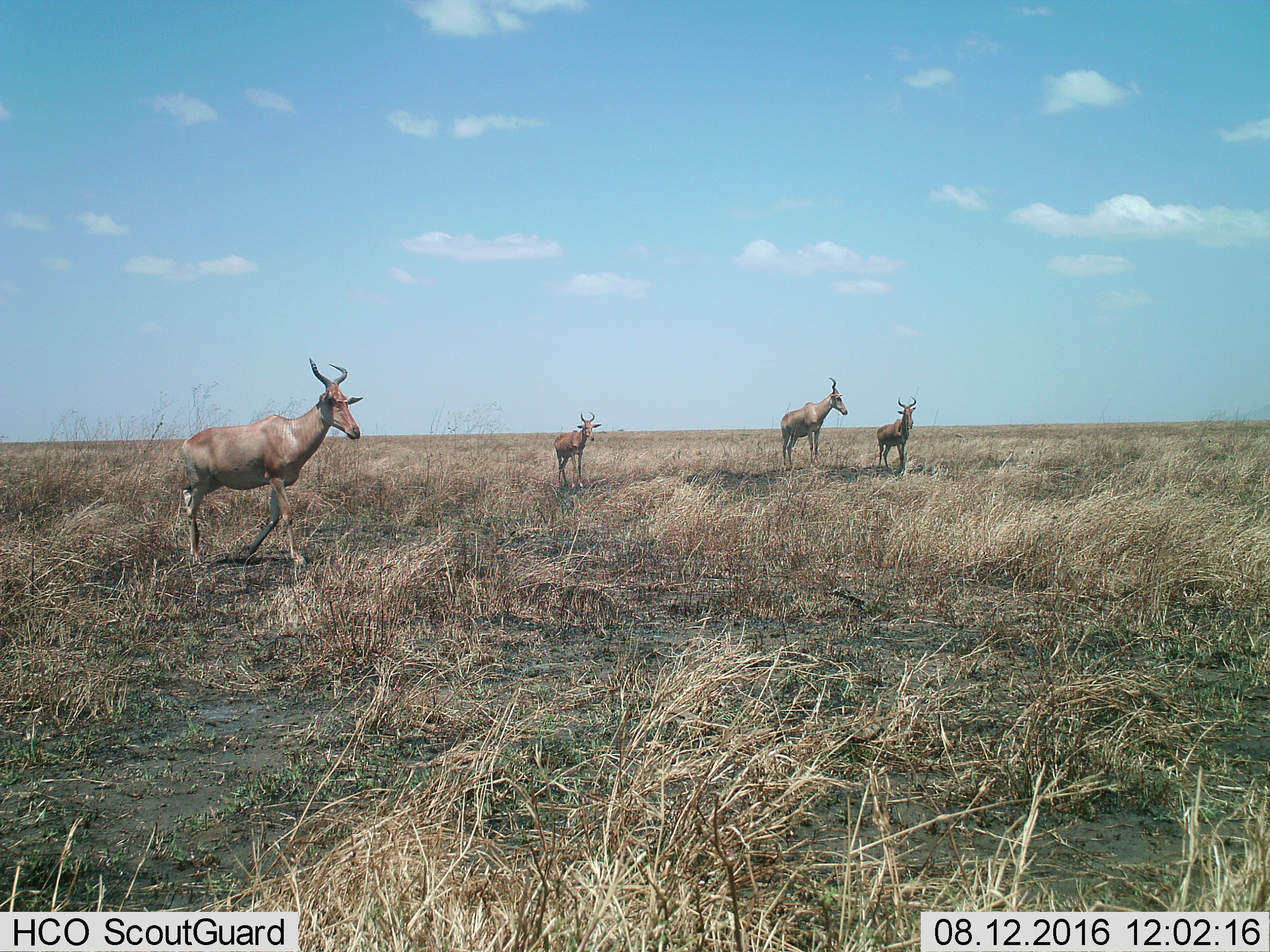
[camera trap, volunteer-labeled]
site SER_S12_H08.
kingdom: Animalia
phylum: Chordata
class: Mammalia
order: Artiodactyla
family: Bovidae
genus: Alcelaphus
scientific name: Alcelaphus buselaphus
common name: hartebeest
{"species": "hartebeest (Alcelaphus buselaphus)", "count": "4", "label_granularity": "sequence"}